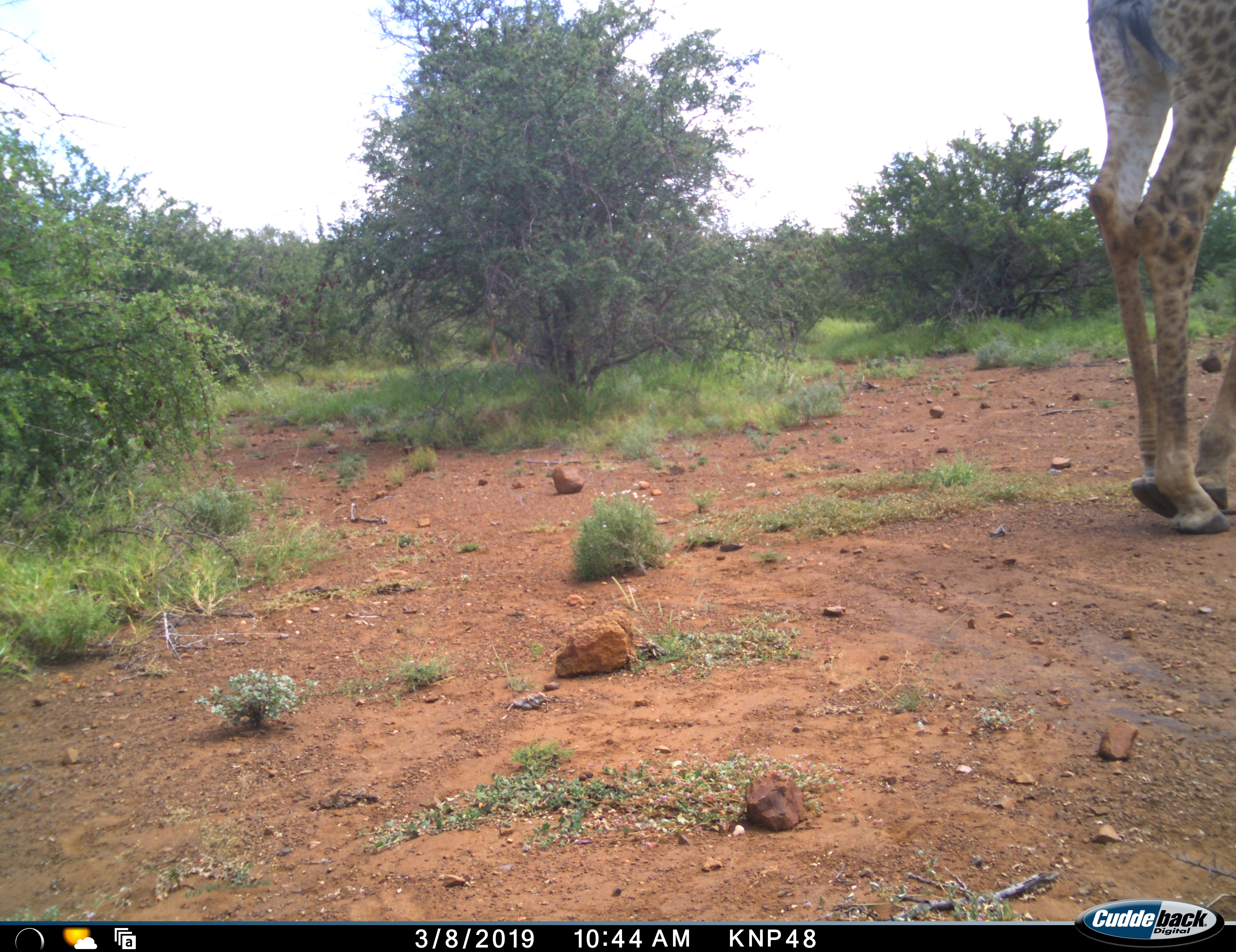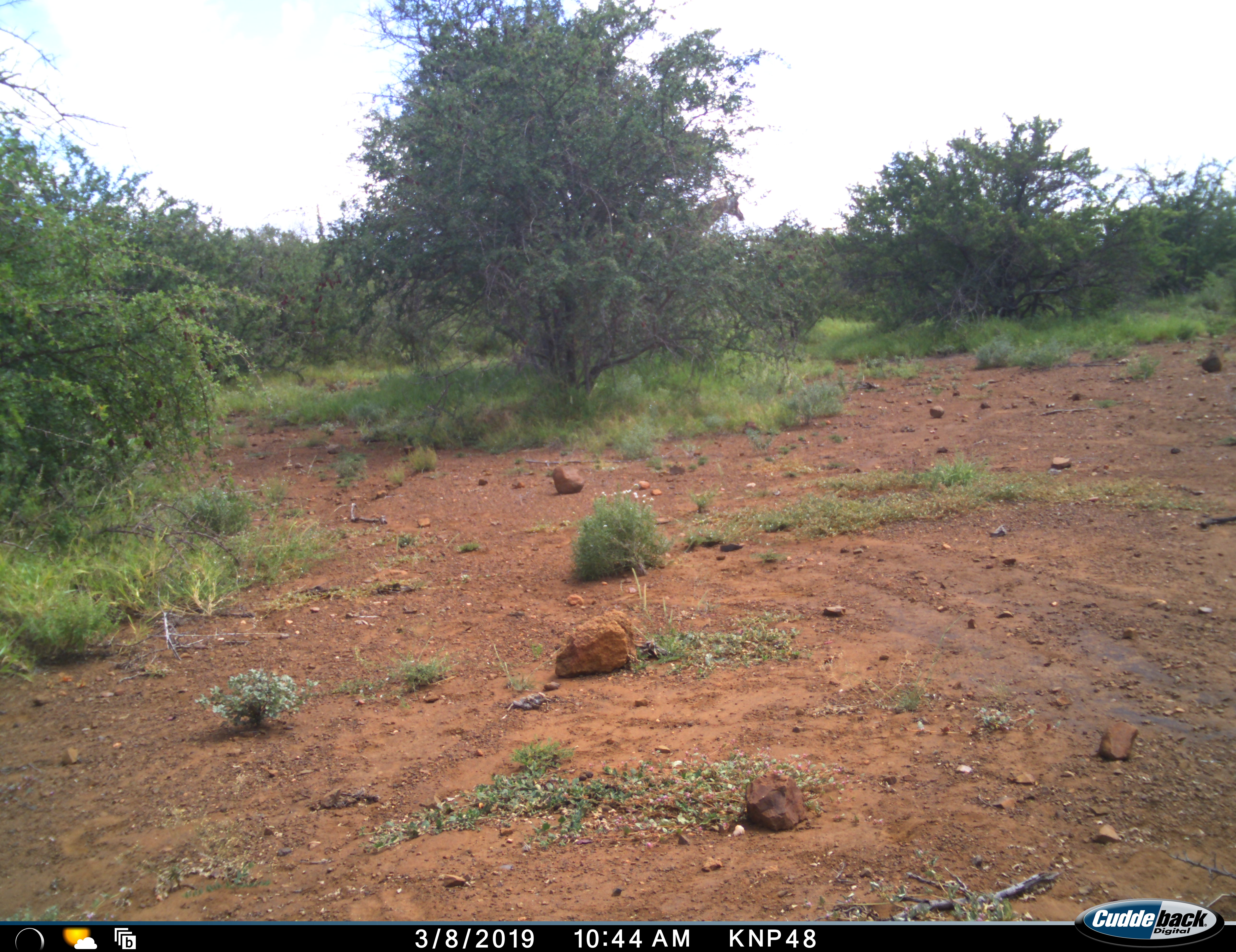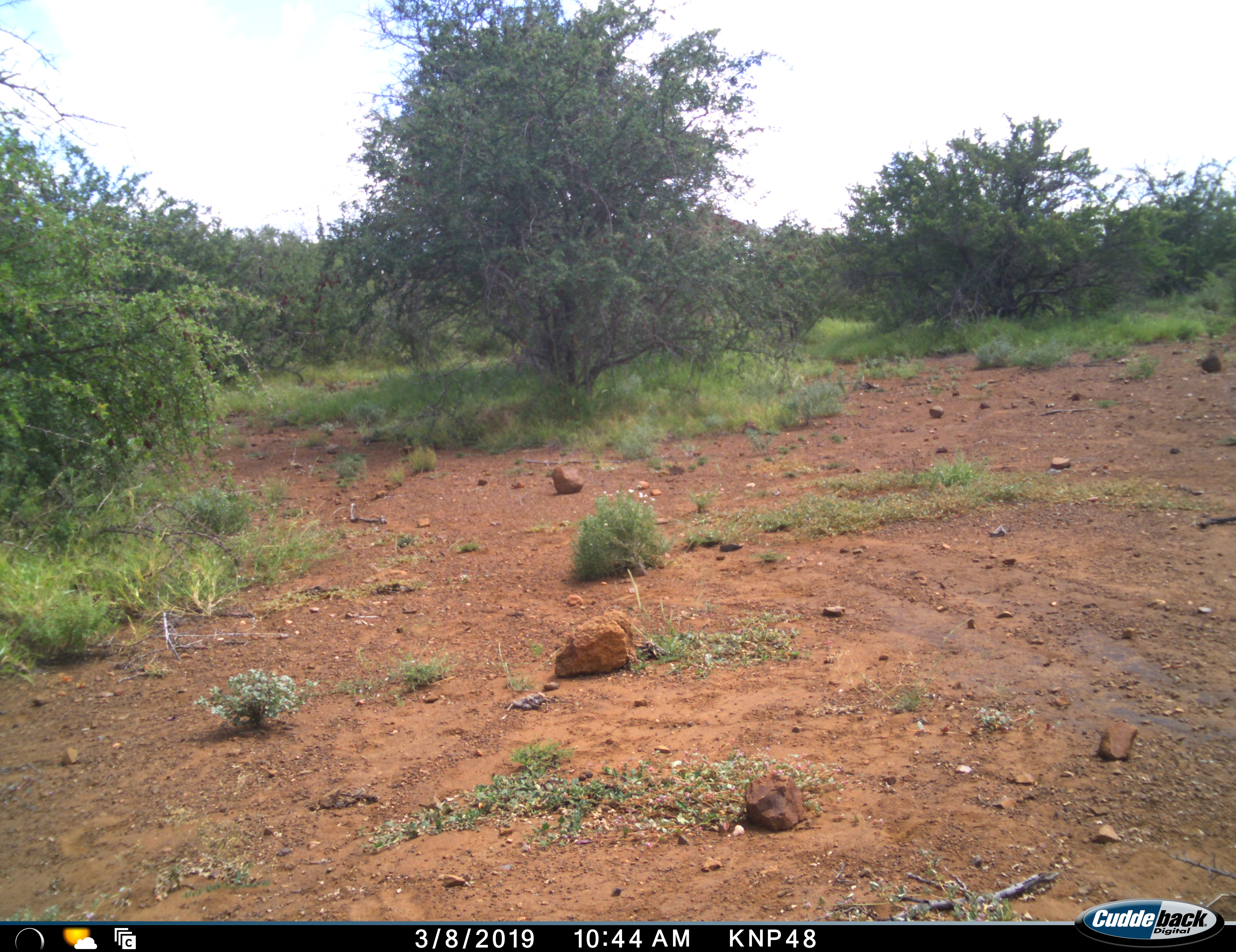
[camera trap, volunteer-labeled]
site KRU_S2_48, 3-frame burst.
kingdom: Animalia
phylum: Chordata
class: Mammalia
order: Artiodactyla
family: Giraffidae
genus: Giraffa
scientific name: Giraffa camelopardalis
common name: giraffe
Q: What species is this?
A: Giraffe (Giraffa camelopardalis).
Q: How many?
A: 2.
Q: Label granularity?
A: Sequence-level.